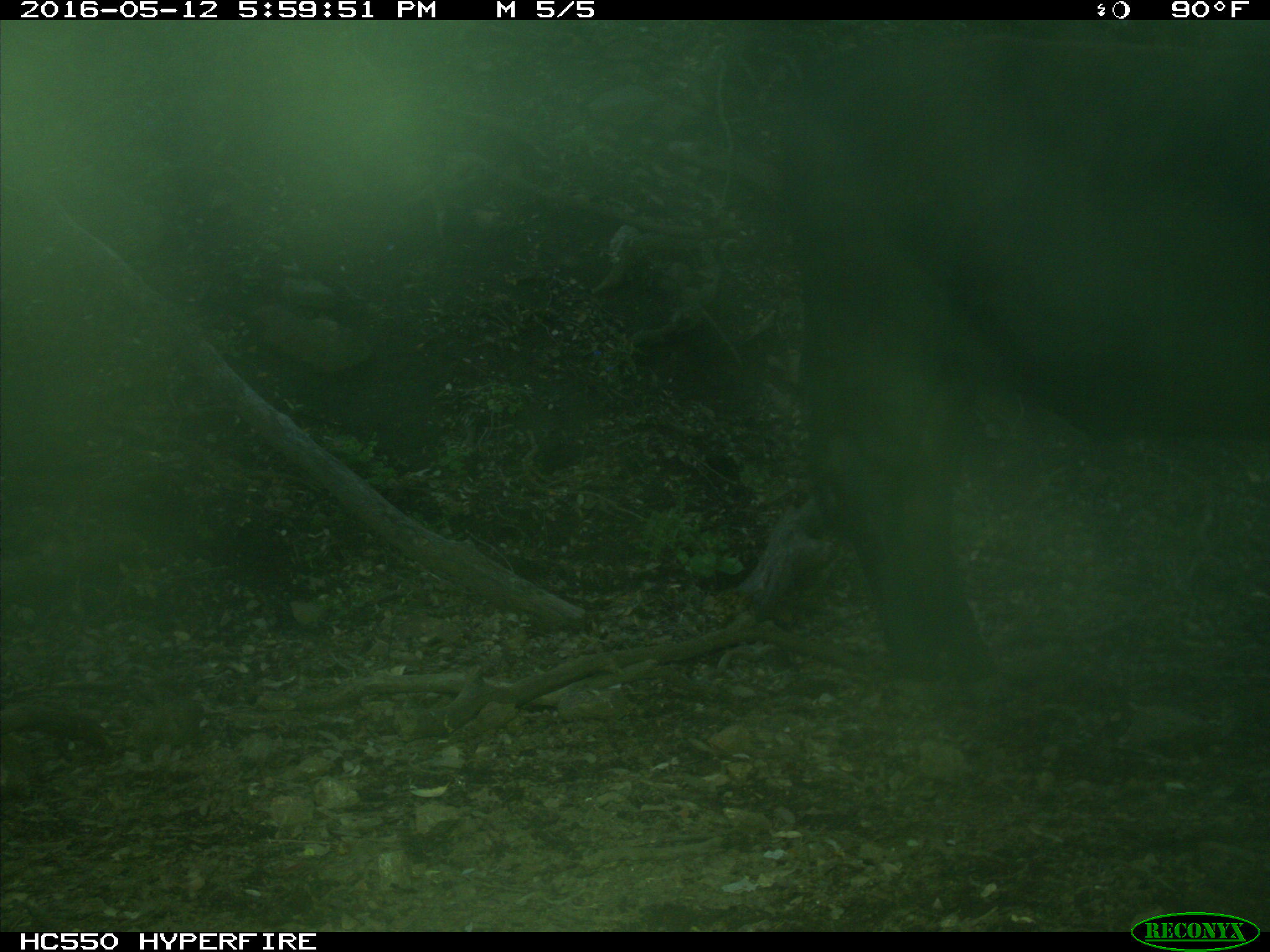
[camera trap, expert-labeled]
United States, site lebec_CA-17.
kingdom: Animalia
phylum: Chordata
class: Mammalia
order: Artiodactyla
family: Bovidae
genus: Bos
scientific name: Bos taurus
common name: domestic cow